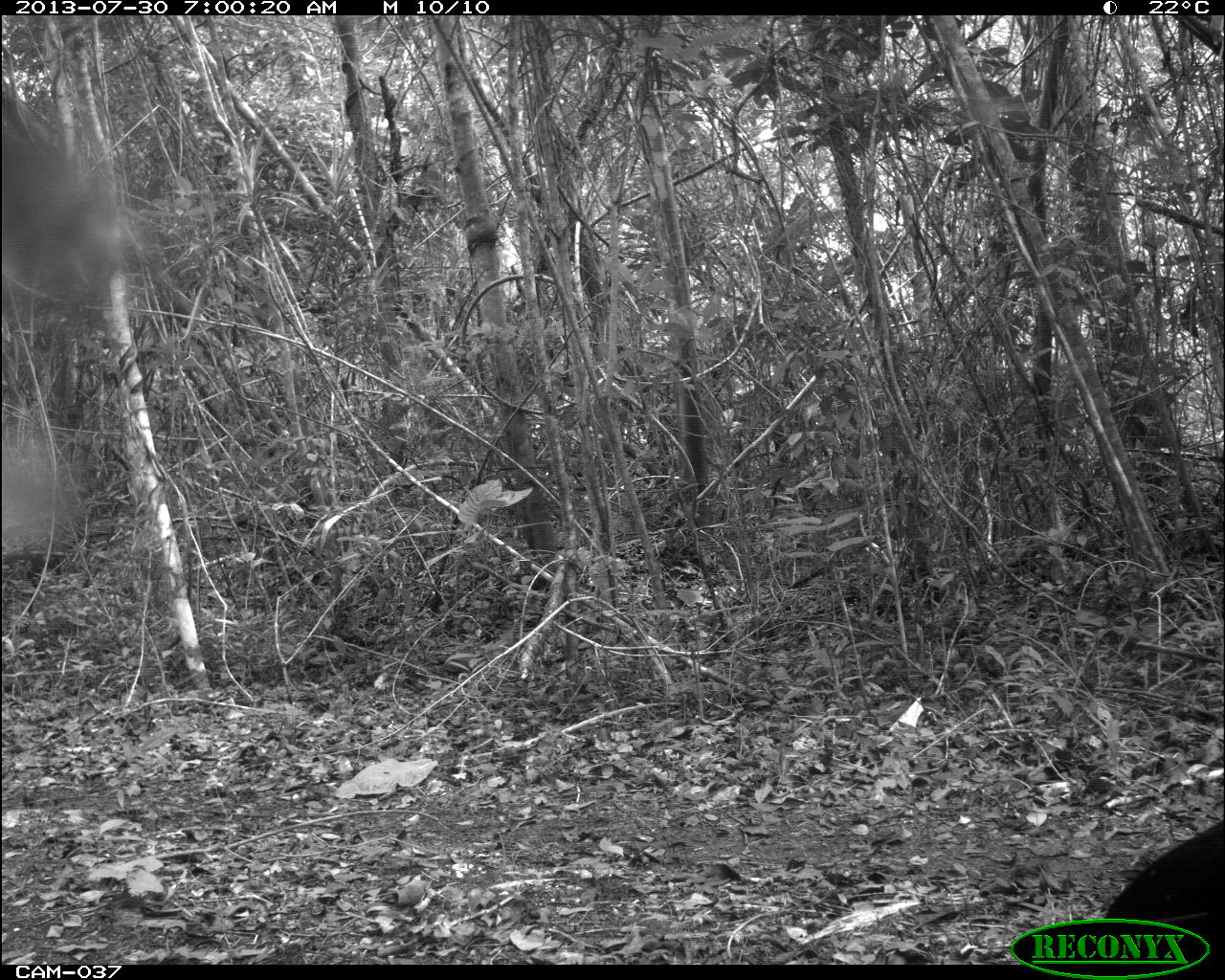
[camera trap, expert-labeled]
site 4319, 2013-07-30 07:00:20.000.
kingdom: Animalia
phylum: Chordata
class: Aves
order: Galliformes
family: Cracidae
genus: Crax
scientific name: Crax rubra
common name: great curassow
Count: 1.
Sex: male.